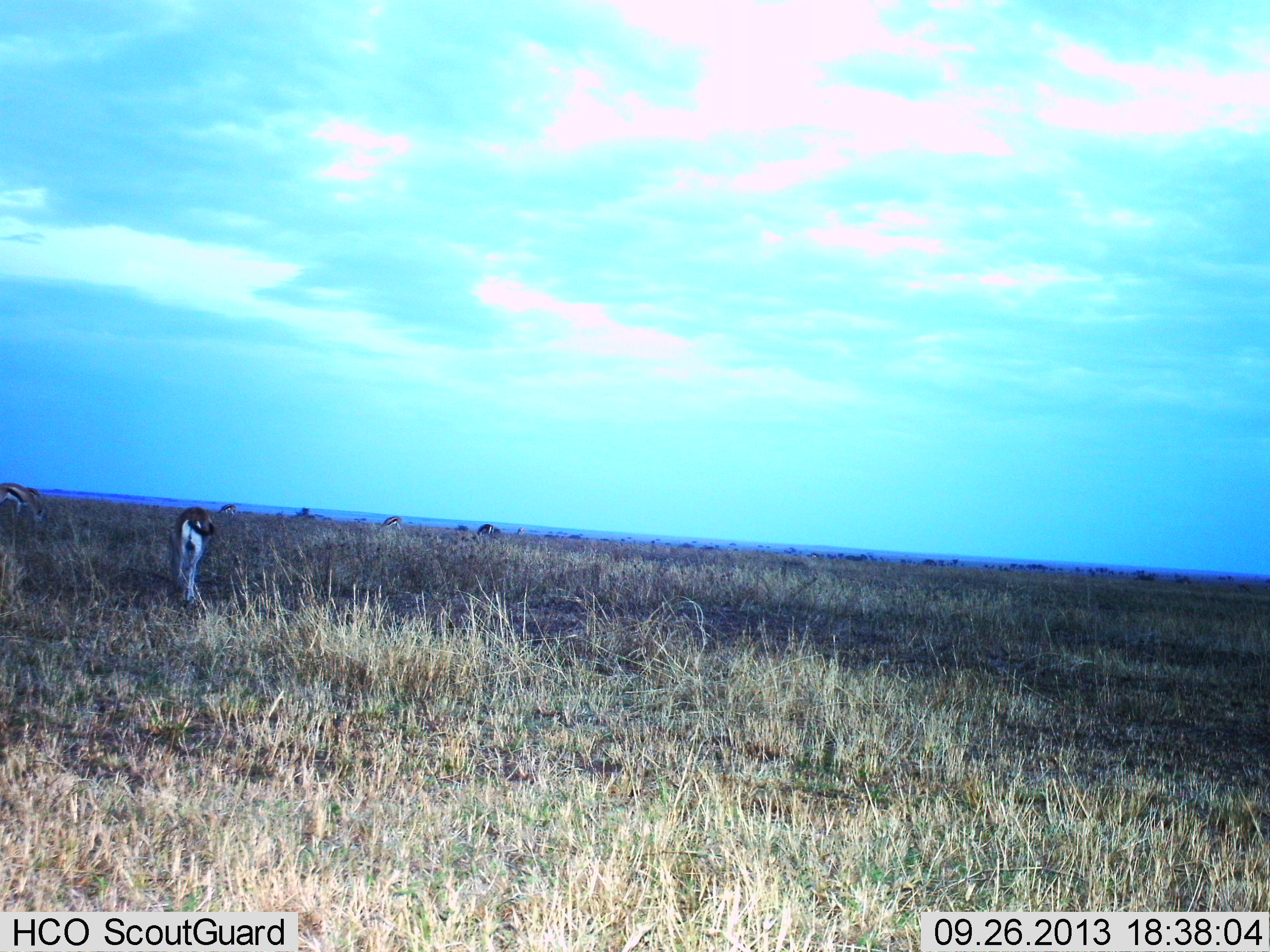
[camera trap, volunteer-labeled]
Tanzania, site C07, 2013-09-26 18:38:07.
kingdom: Animalia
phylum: Chordata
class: Mammalia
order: Artiodactyla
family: Bovidae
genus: Eudorcas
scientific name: Eudorcas thomsonii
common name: thomson's gazelle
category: gazellethomsons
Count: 4.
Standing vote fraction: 44%.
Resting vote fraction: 0%.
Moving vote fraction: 11%.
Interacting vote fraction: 0%.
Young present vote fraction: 0%.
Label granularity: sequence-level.